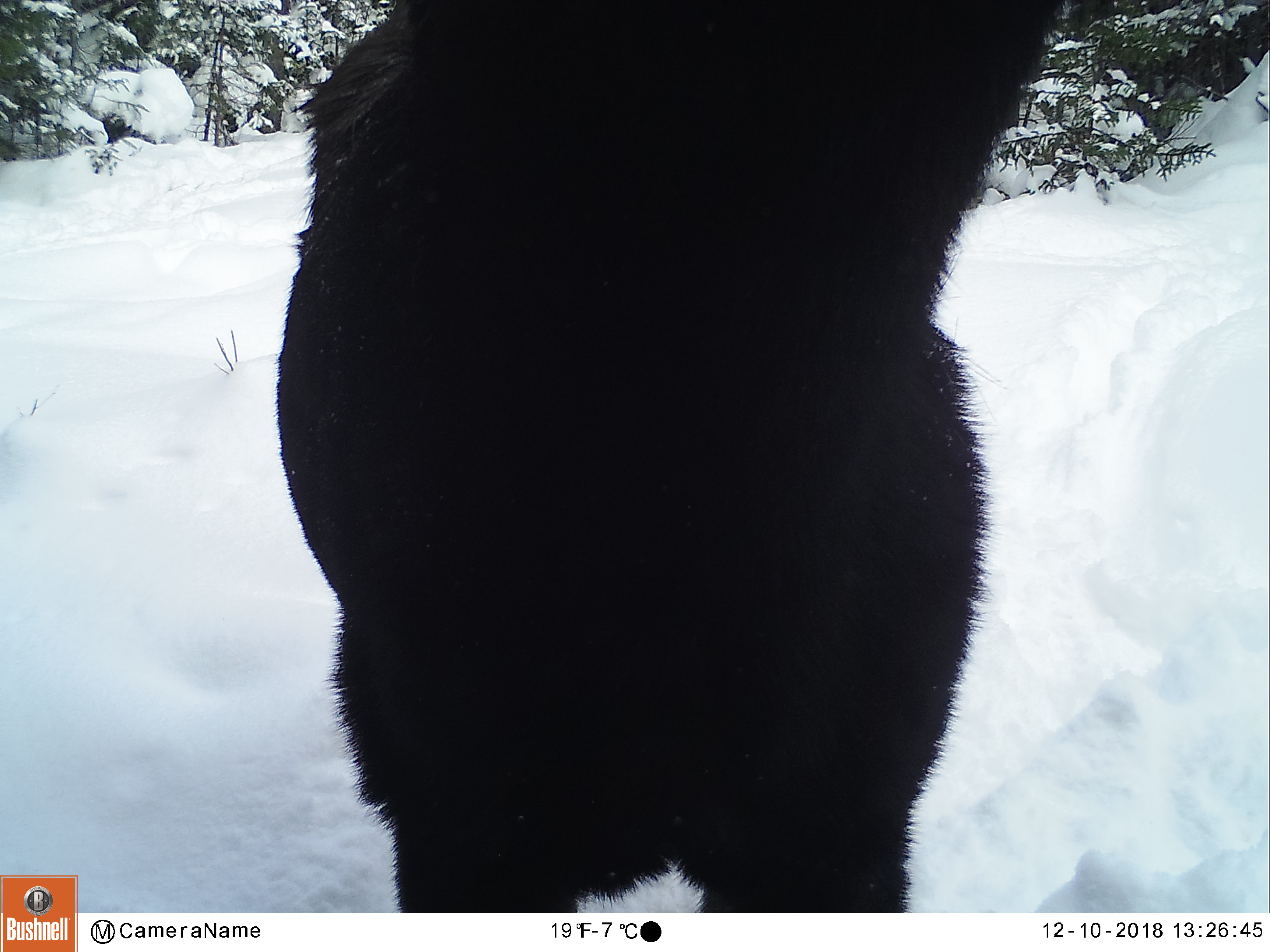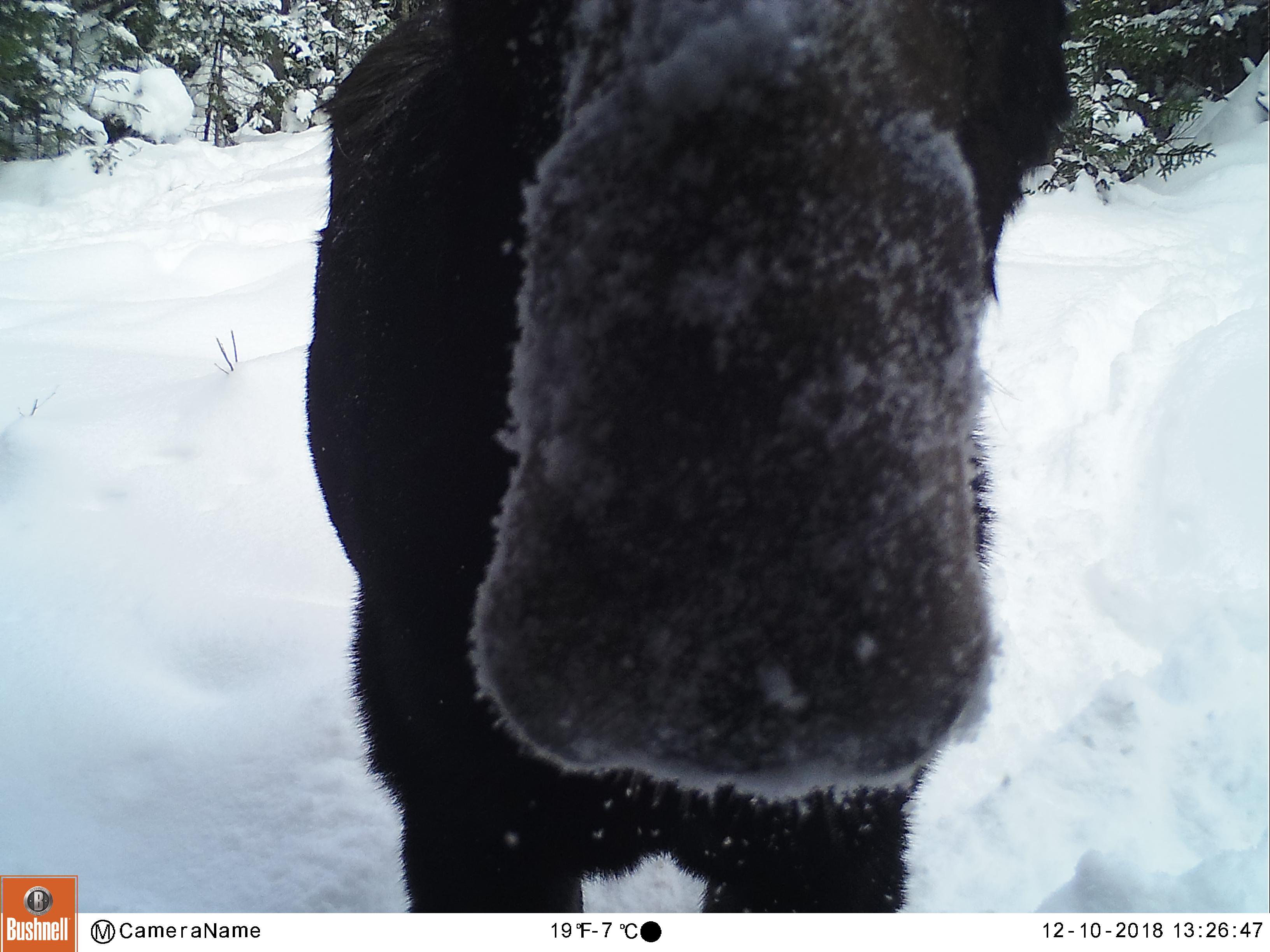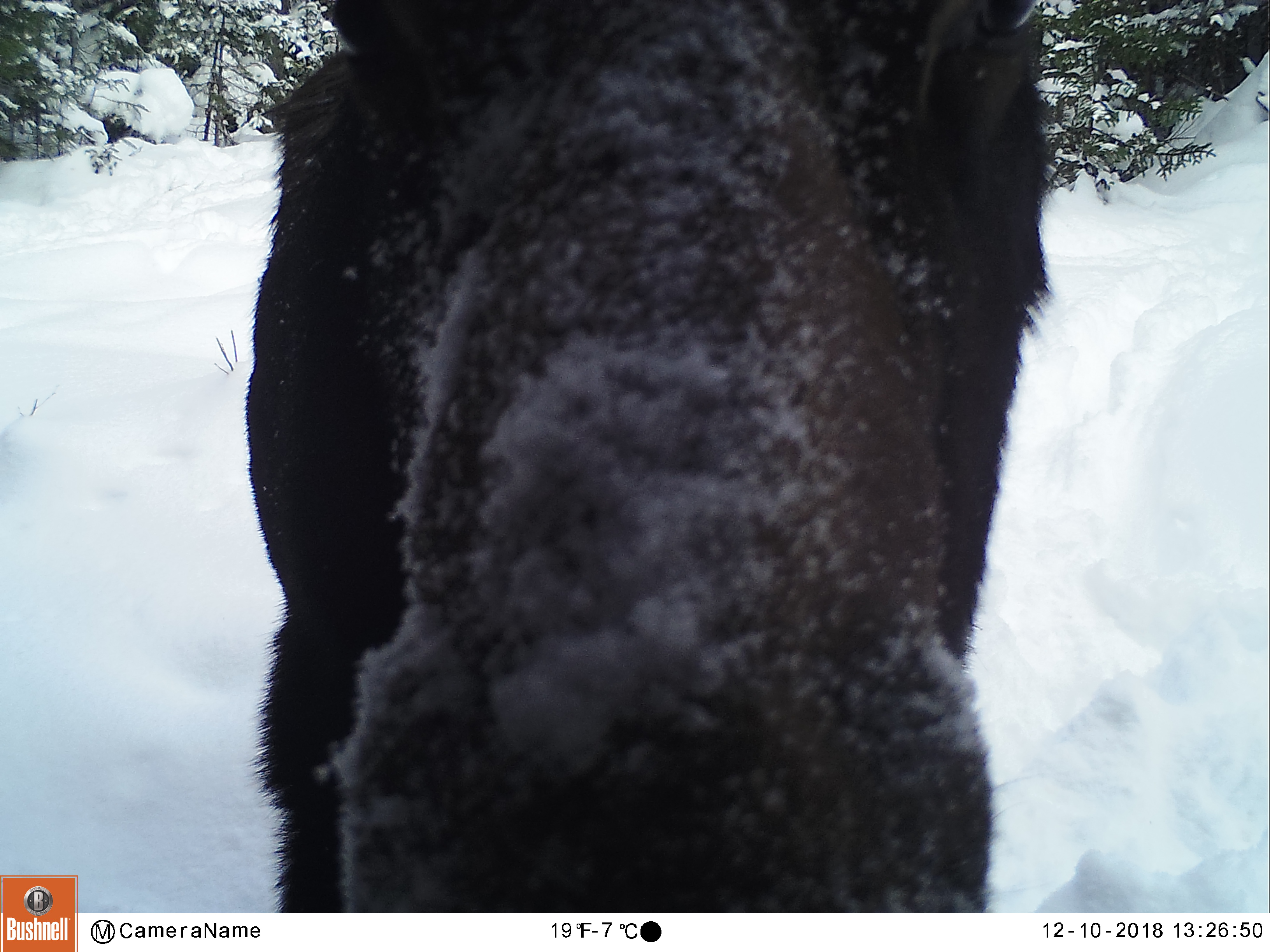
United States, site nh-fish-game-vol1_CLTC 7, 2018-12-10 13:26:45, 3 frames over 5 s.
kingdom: Animalia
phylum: Chordata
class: Mammalia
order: Artiodactyla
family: Cervidae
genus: Alces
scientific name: Alces alces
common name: moose